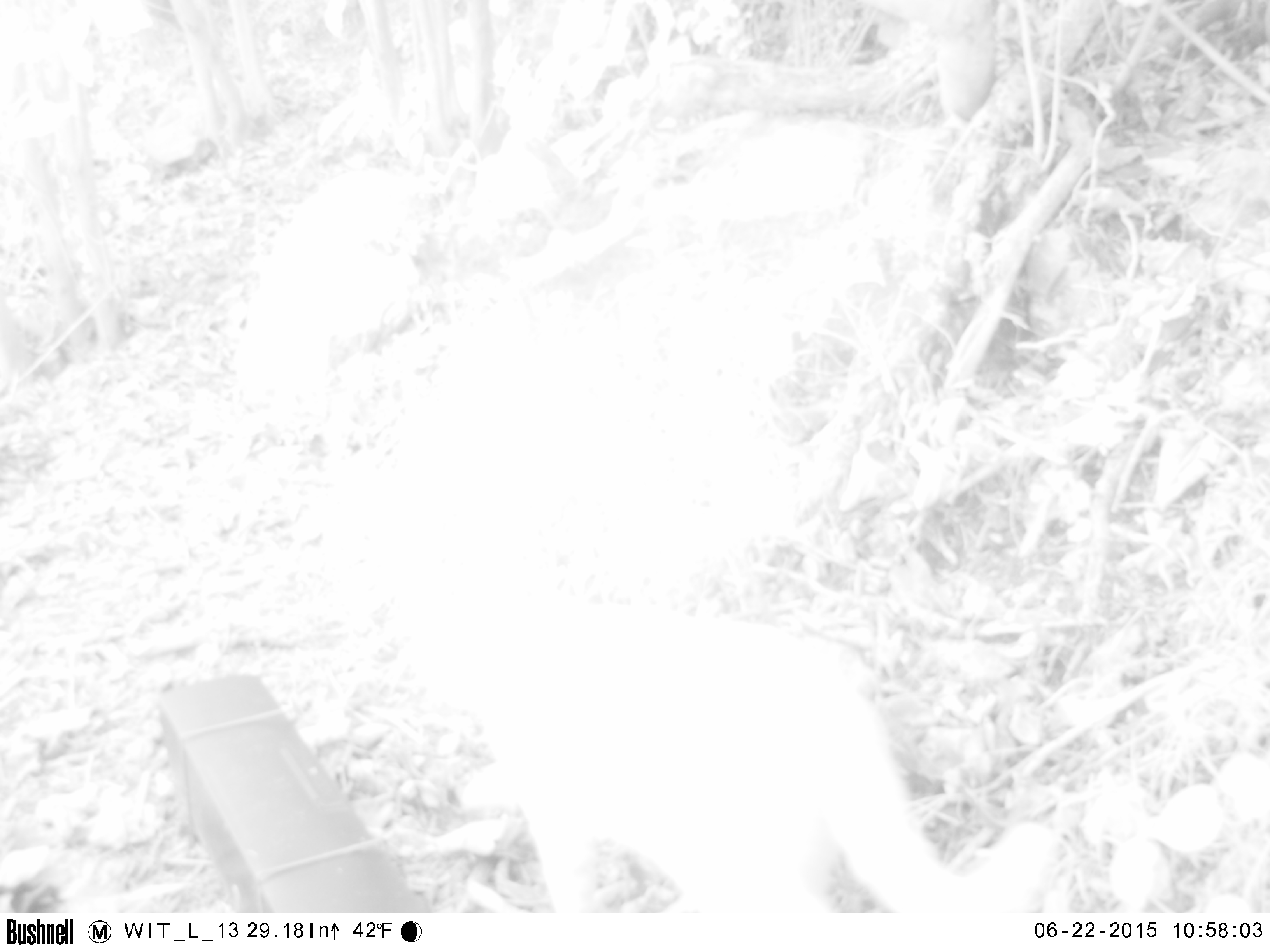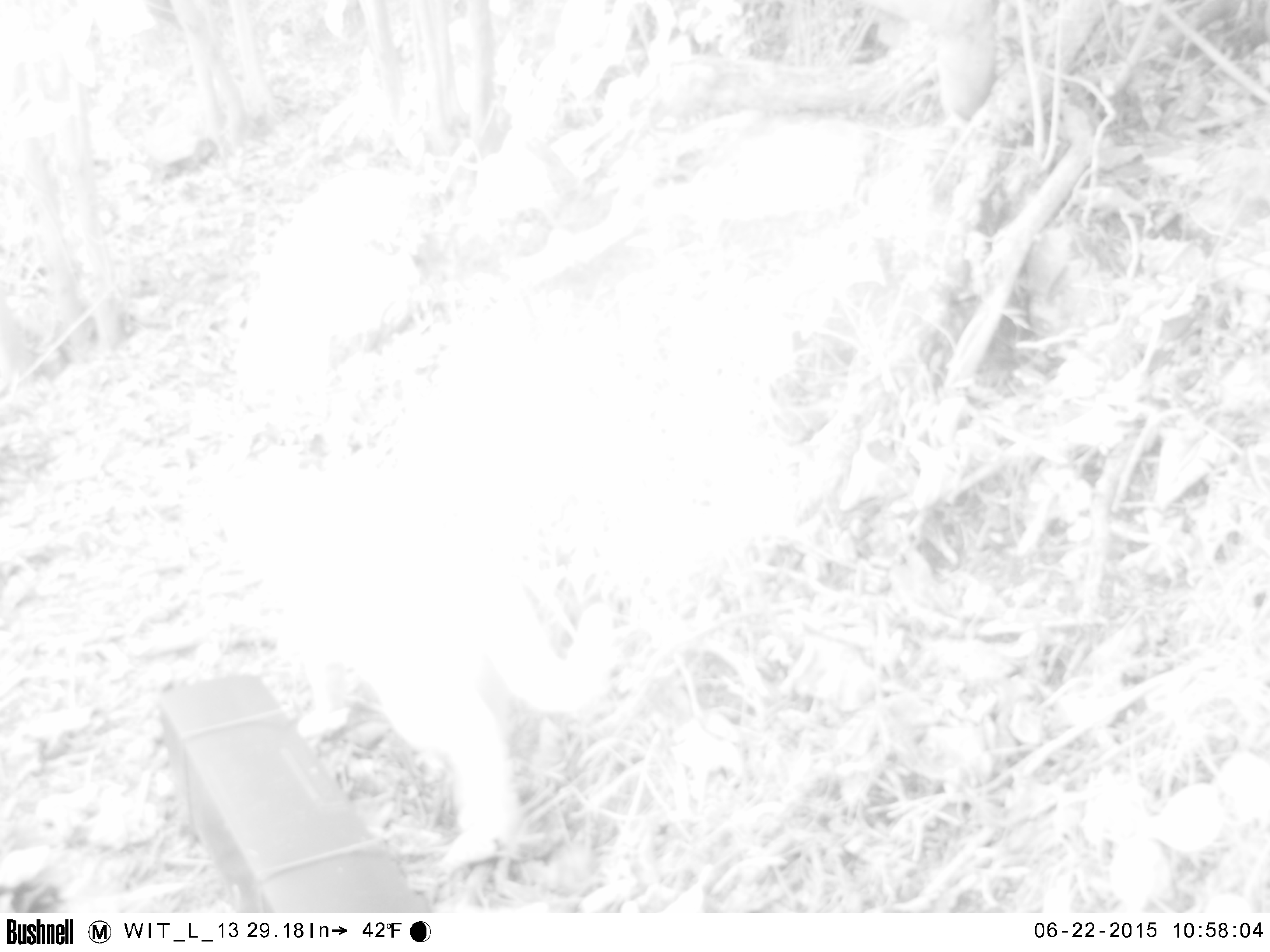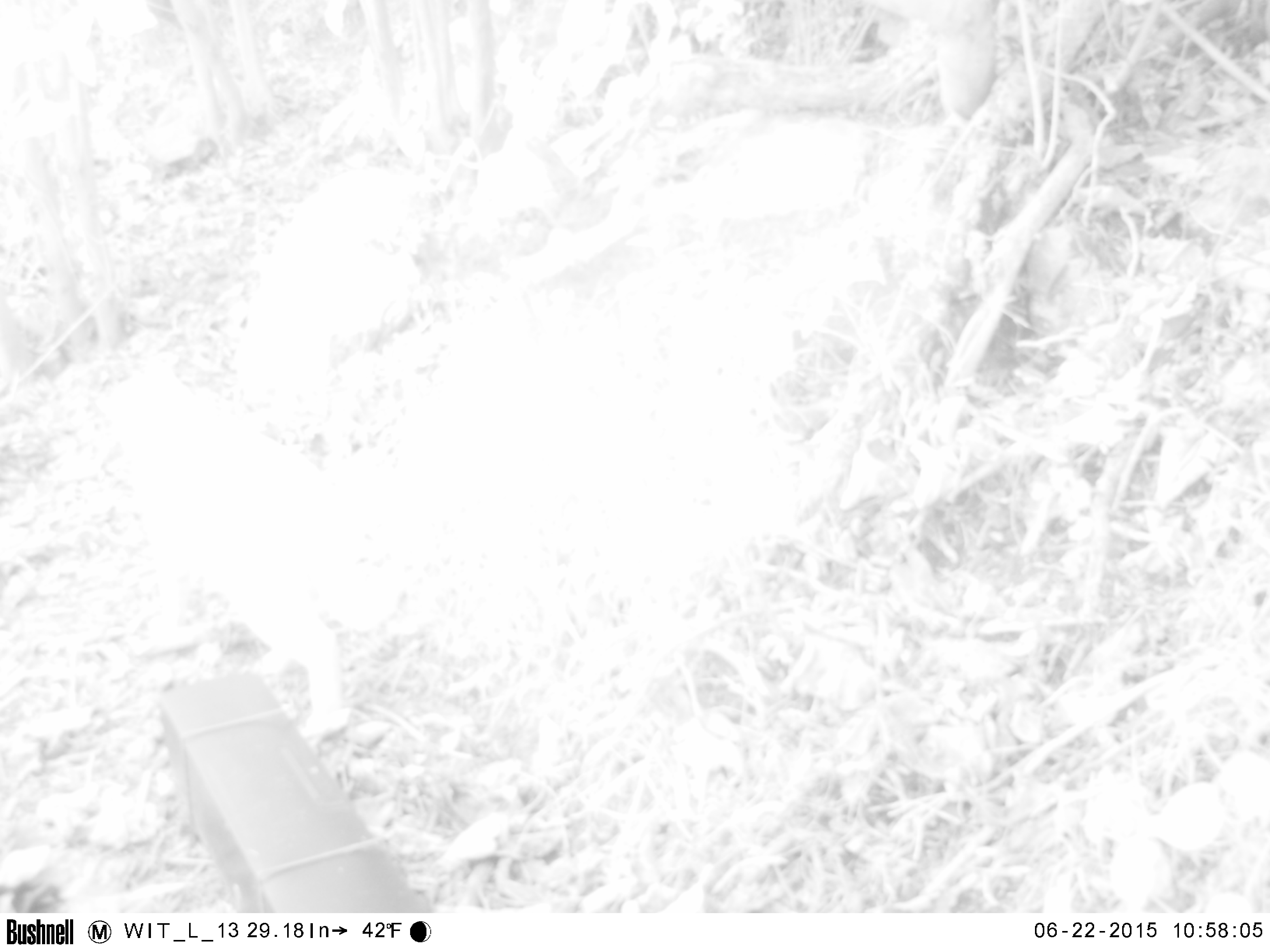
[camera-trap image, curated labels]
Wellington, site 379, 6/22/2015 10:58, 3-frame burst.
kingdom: Animalia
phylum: Chordata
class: Mammalia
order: Carnivora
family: Felidae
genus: Felis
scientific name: Felis catus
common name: cat